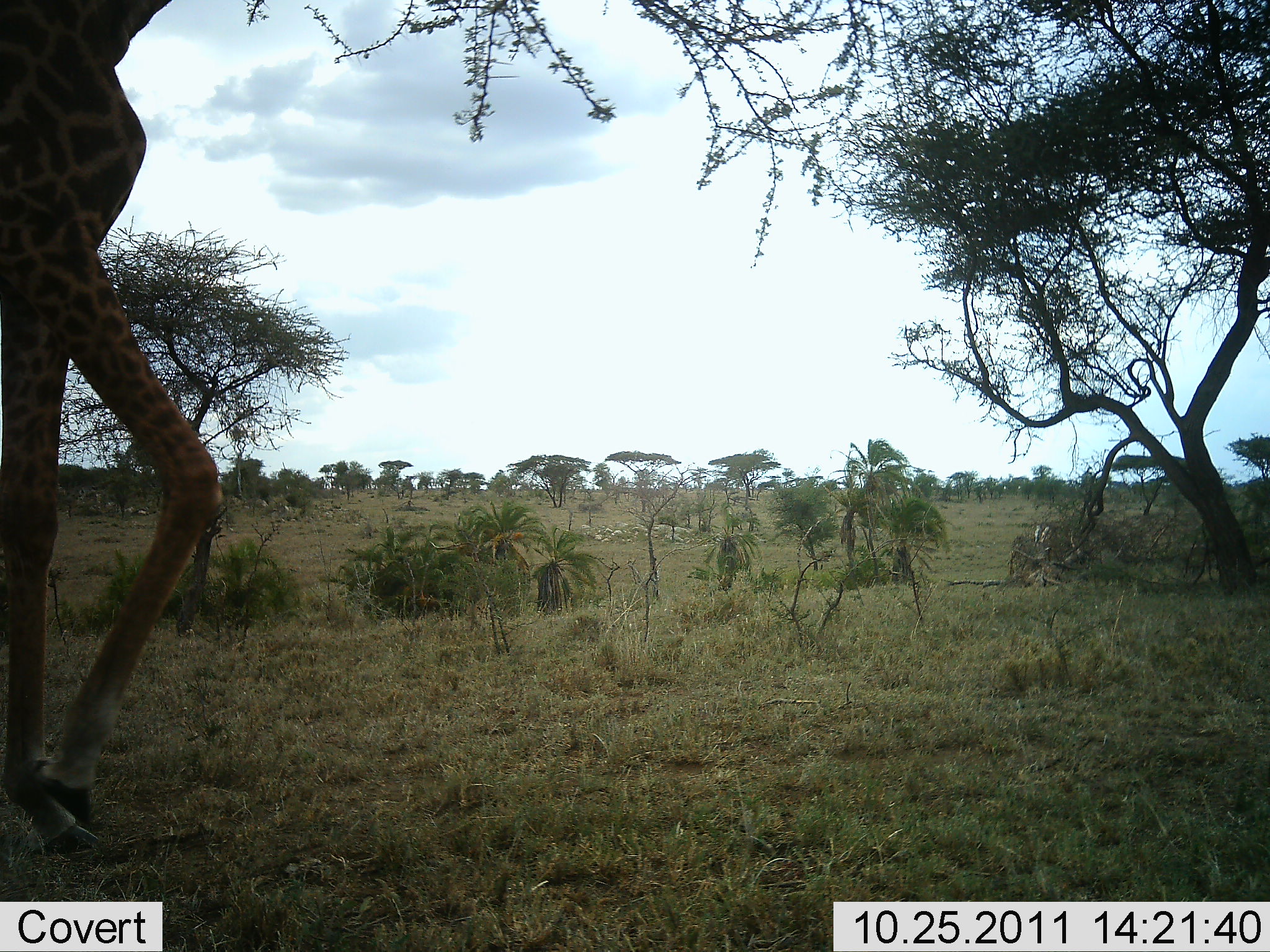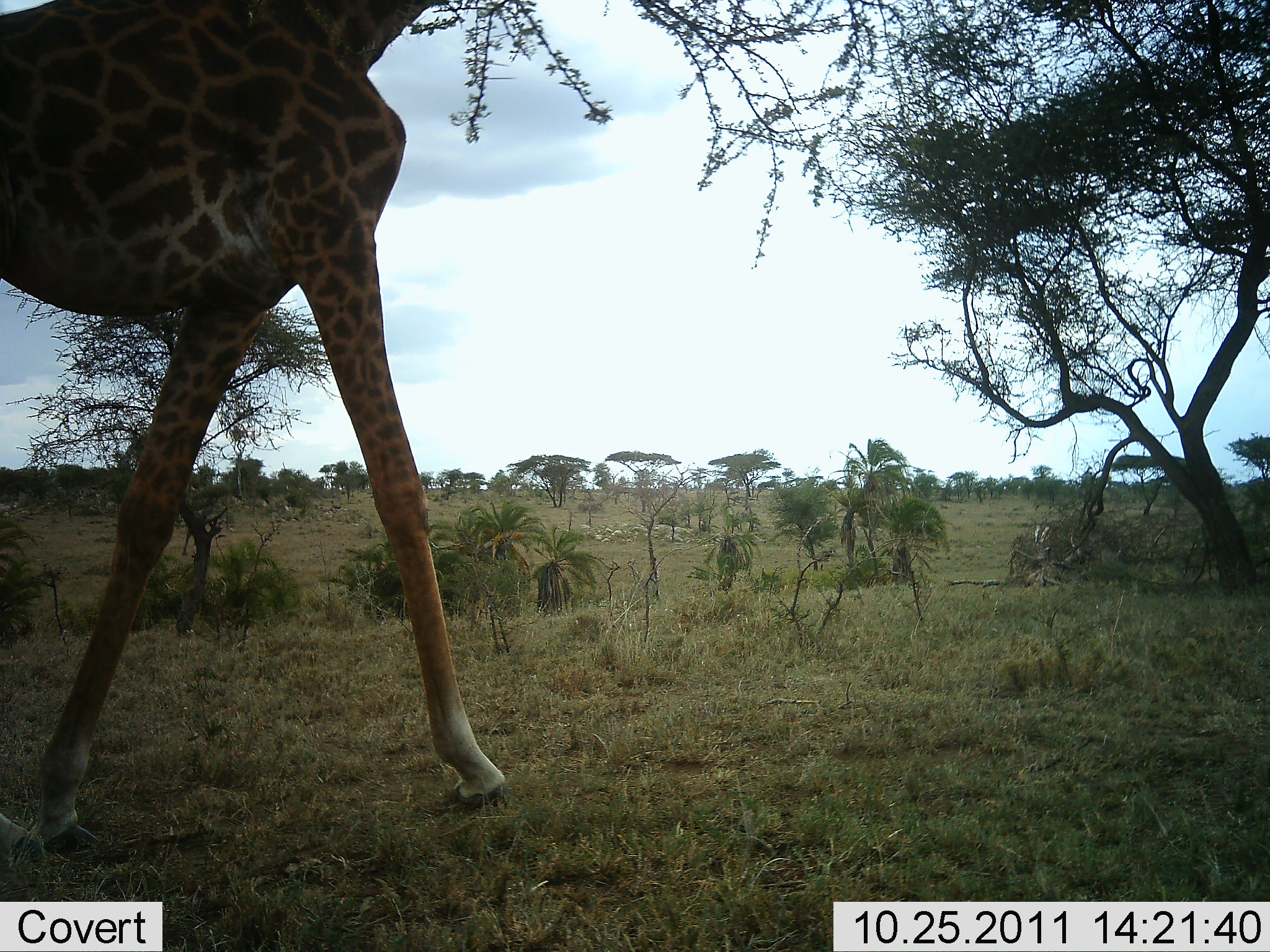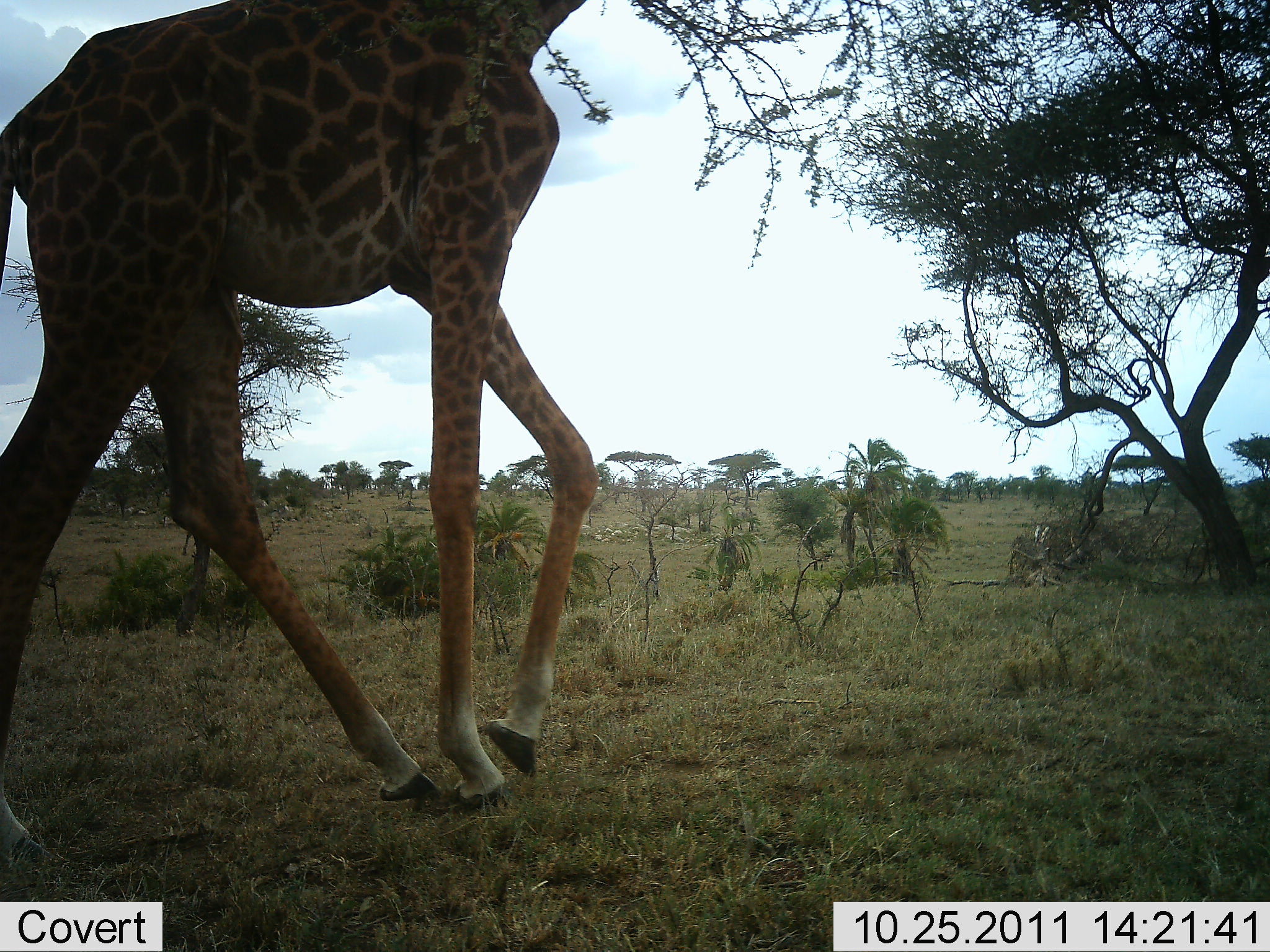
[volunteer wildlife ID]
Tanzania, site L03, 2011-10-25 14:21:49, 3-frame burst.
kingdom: Animalia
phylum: Chordata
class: Mammalia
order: Artiodactyla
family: Giraffidae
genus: Giraffa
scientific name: Giraffa camelopardalis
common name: giraffe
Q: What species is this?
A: Giraffe (Giraffa camelopardalis).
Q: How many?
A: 1.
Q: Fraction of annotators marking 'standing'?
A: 0%.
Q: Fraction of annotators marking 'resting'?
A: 0%.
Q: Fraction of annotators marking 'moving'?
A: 100%.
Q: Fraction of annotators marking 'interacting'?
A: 0%.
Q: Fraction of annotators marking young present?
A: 0%.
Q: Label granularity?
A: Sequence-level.